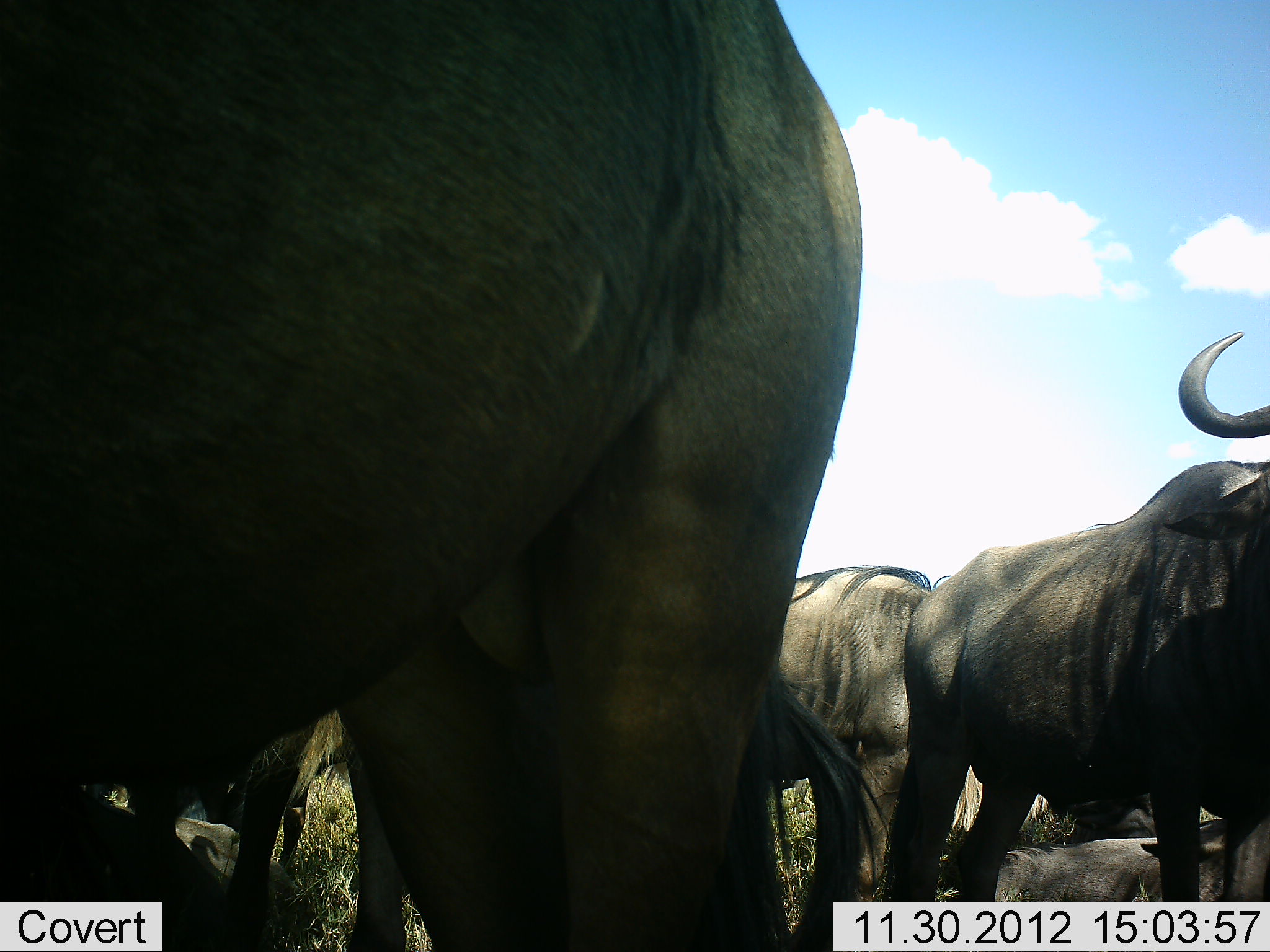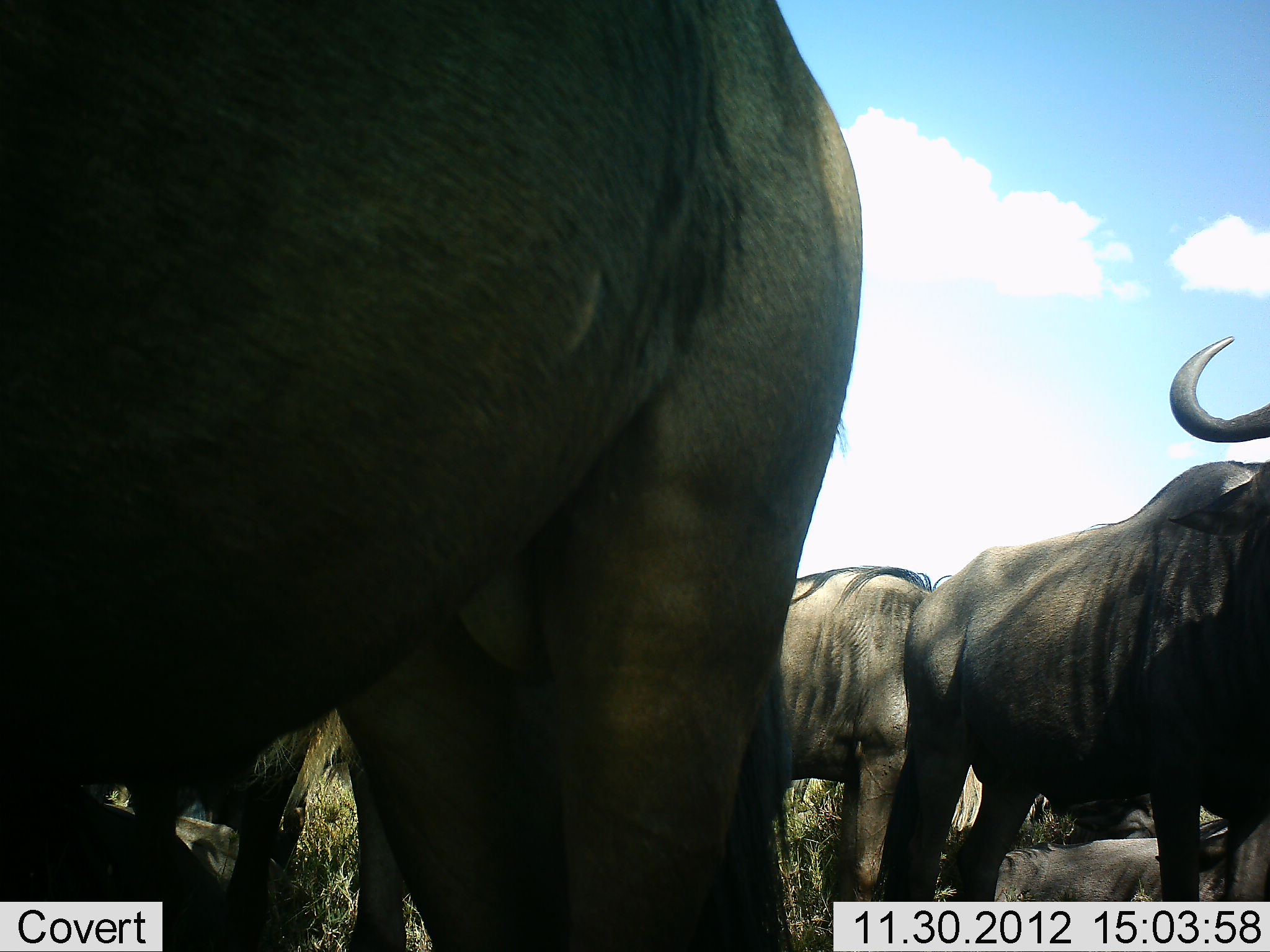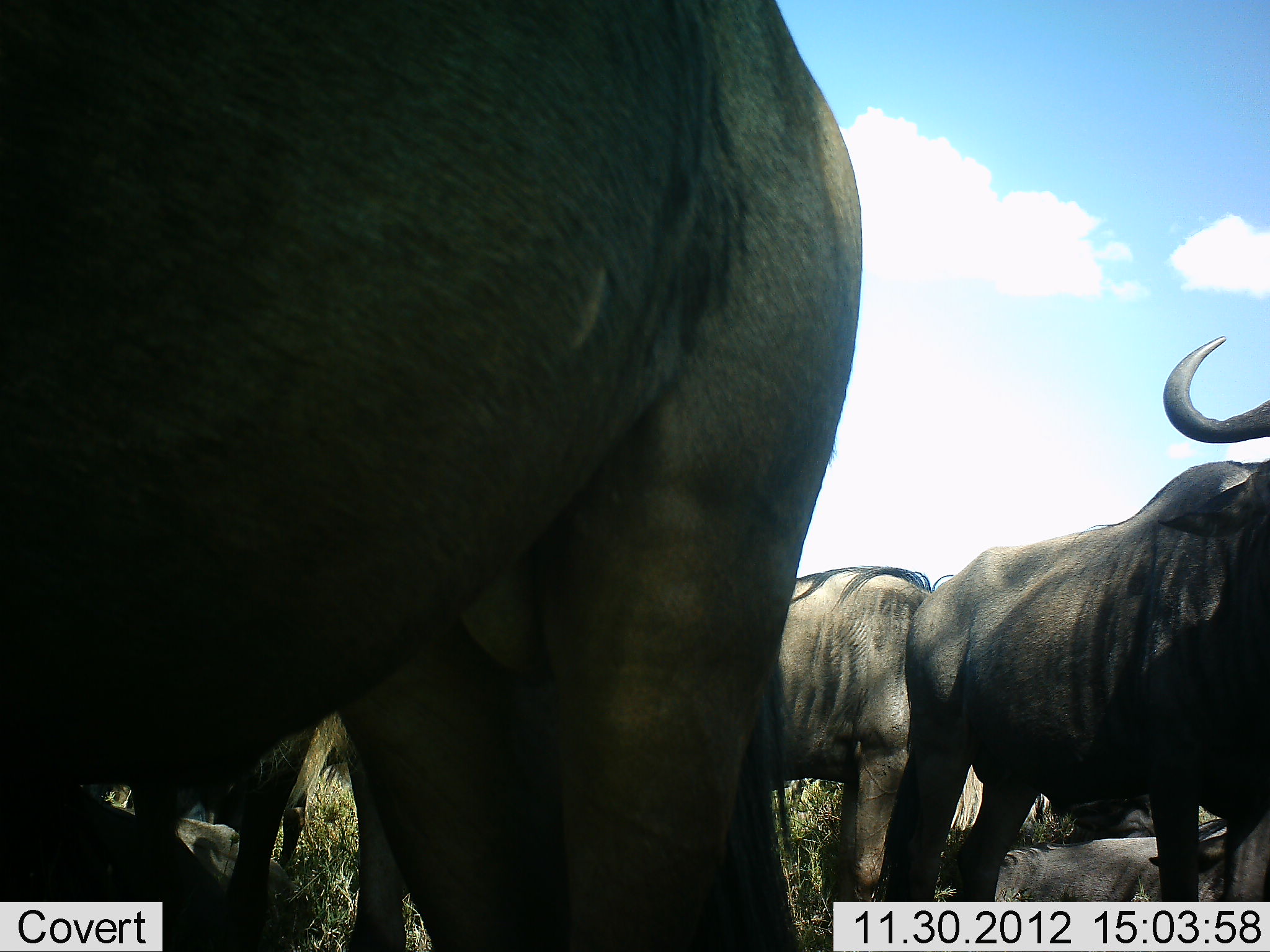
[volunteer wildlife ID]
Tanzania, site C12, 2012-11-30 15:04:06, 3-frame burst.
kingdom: Animalia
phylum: Chordata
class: Mammalia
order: Artiodactyla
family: Bovidae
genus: Connochaetes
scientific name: Connochaetes taurinus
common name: blue wildebeest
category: wildebeest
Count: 7.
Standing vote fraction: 90%.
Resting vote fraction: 100%.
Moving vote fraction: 0%.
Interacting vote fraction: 0%.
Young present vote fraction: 0%.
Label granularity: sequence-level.